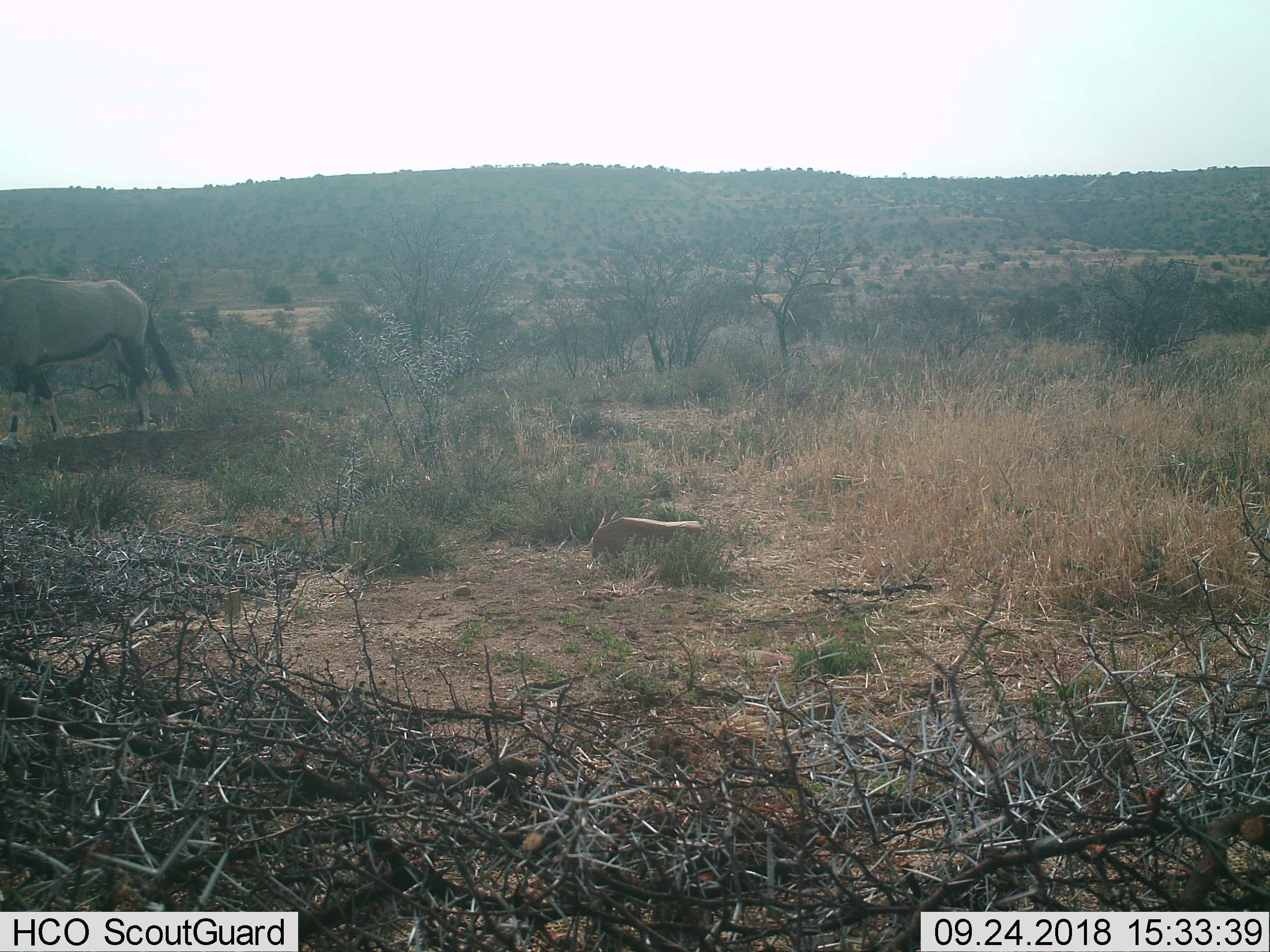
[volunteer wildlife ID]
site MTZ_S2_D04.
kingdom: Animalia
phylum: Chordata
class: Mammalia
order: Artiodactyla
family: Bovidae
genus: Oryx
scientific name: Oryx gazella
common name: gemsbok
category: oryx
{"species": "oryx (gemsbok) (Oryx gazella)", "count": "1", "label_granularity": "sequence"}